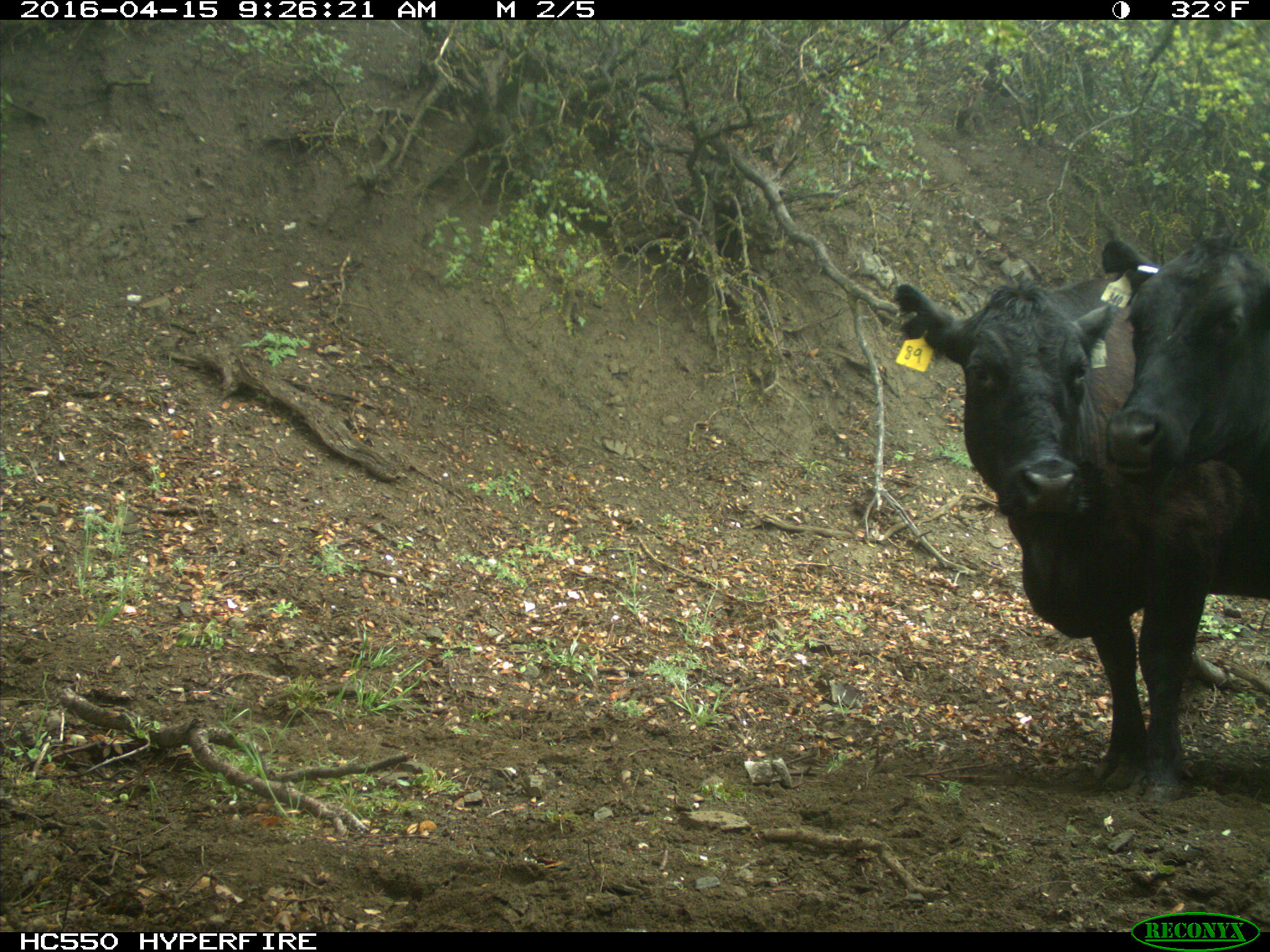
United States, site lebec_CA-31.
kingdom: Animalia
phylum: Chordata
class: Mammalia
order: Artiodactyla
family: Bovidae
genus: Bos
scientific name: Bos taurus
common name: domestic cow